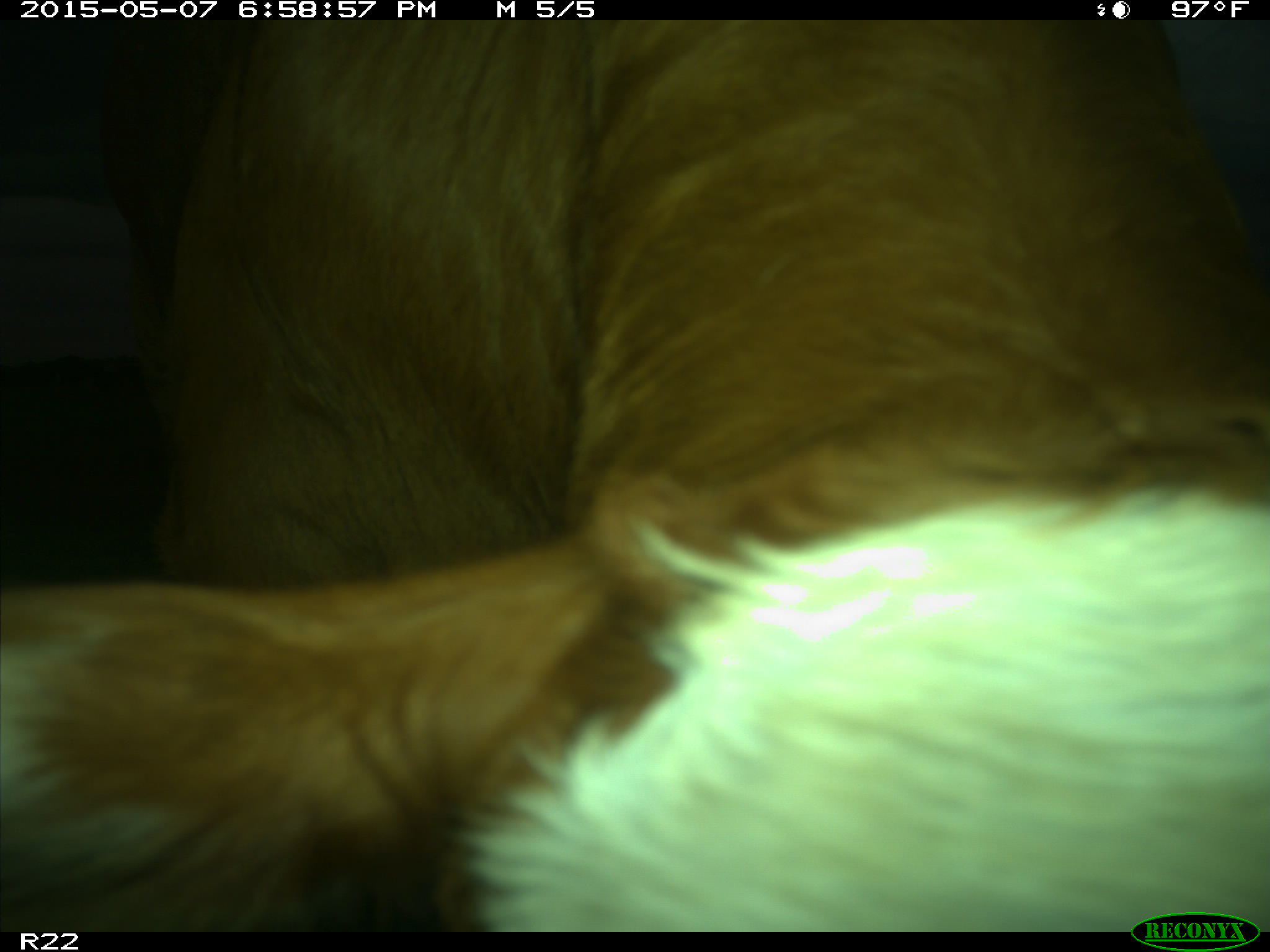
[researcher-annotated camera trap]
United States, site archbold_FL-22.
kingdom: Animalia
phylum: Chordata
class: Mammalia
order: Artiodactyla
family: Bovidae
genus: Bos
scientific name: Bos taurus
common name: domestic cow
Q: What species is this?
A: Bos taurus (domestic cow).